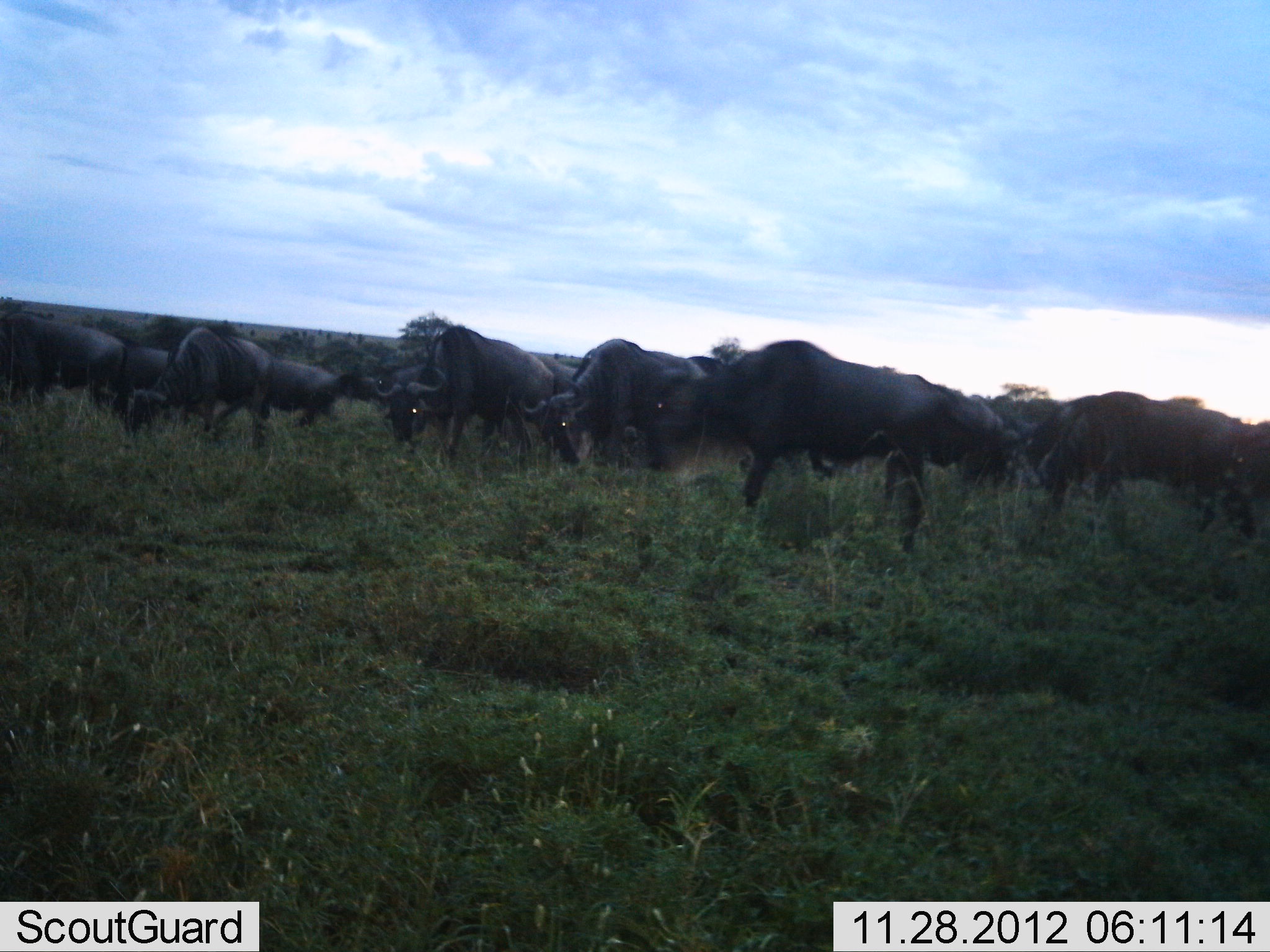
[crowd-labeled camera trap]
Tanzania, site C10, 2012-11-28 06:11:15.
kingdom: Animalia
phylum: Chordata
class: Mammalia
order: Artiodactyla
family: Bovidae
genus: Connochaetes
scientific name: Connochaetes taurinus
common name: blue wildebeest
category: wildebeest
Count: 11-50.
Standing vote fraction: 60%.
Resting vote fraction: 0%.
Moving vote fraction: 40%.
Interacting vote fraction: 0%.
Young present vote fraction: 10%.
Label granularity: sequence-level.